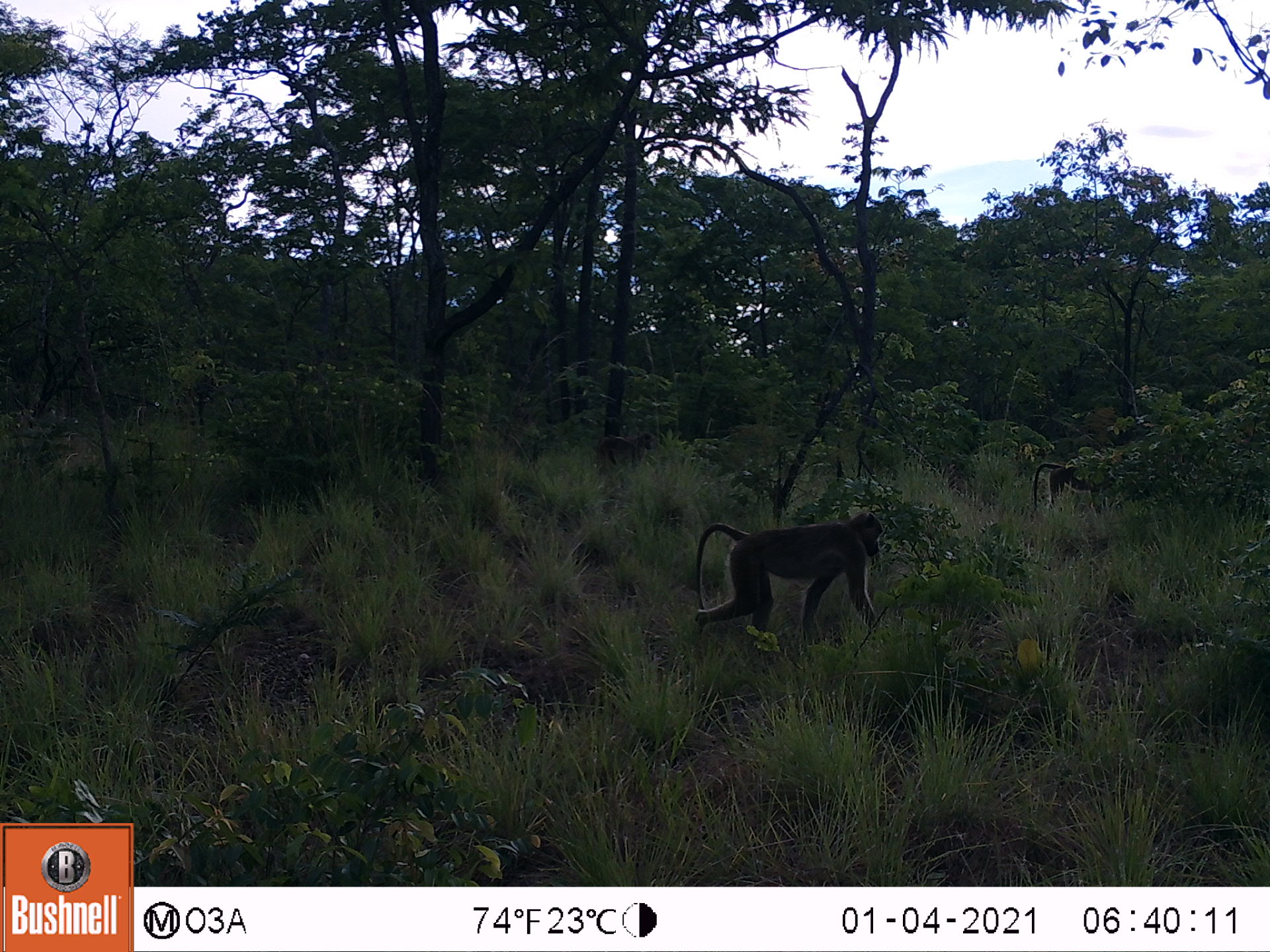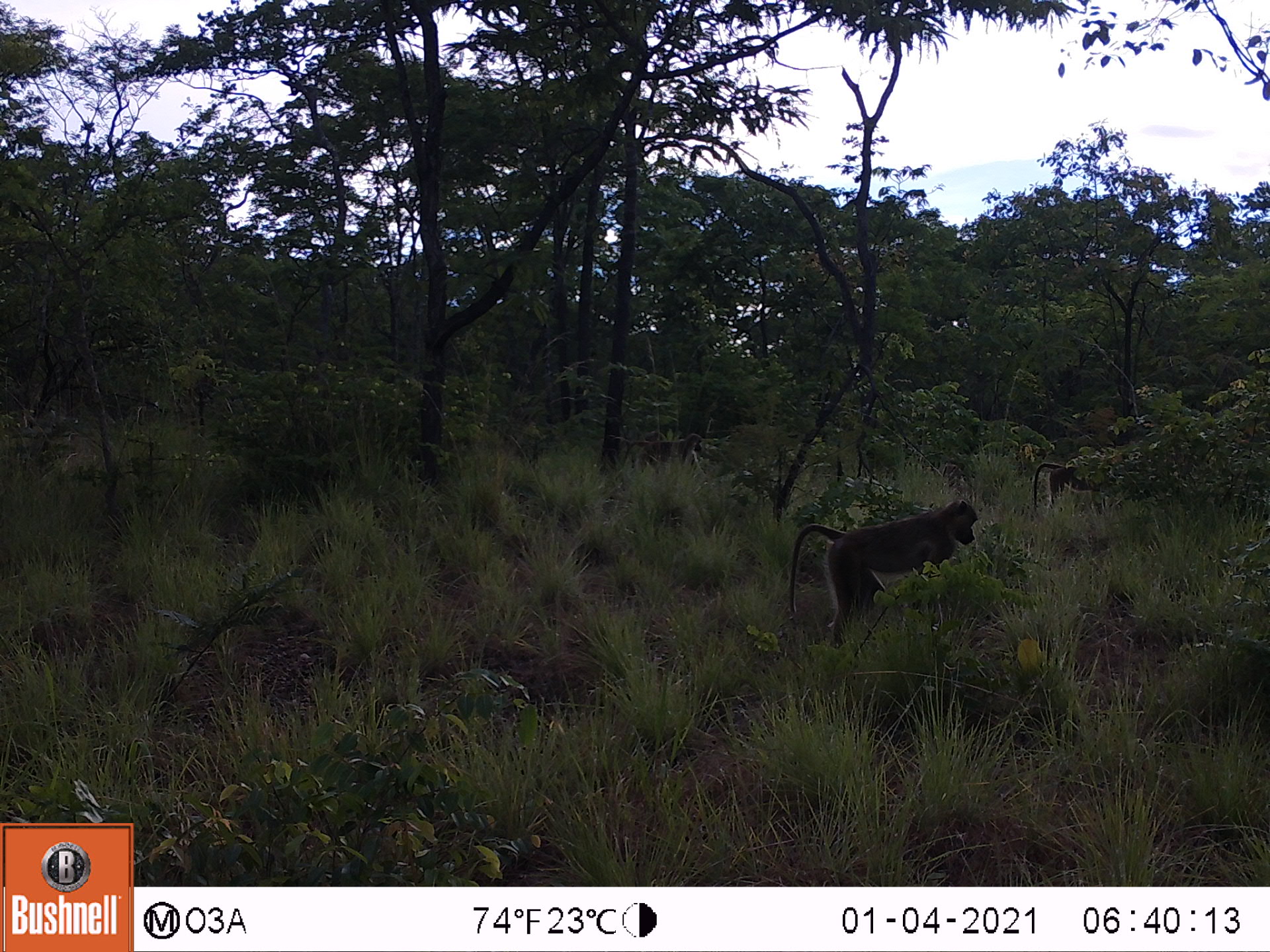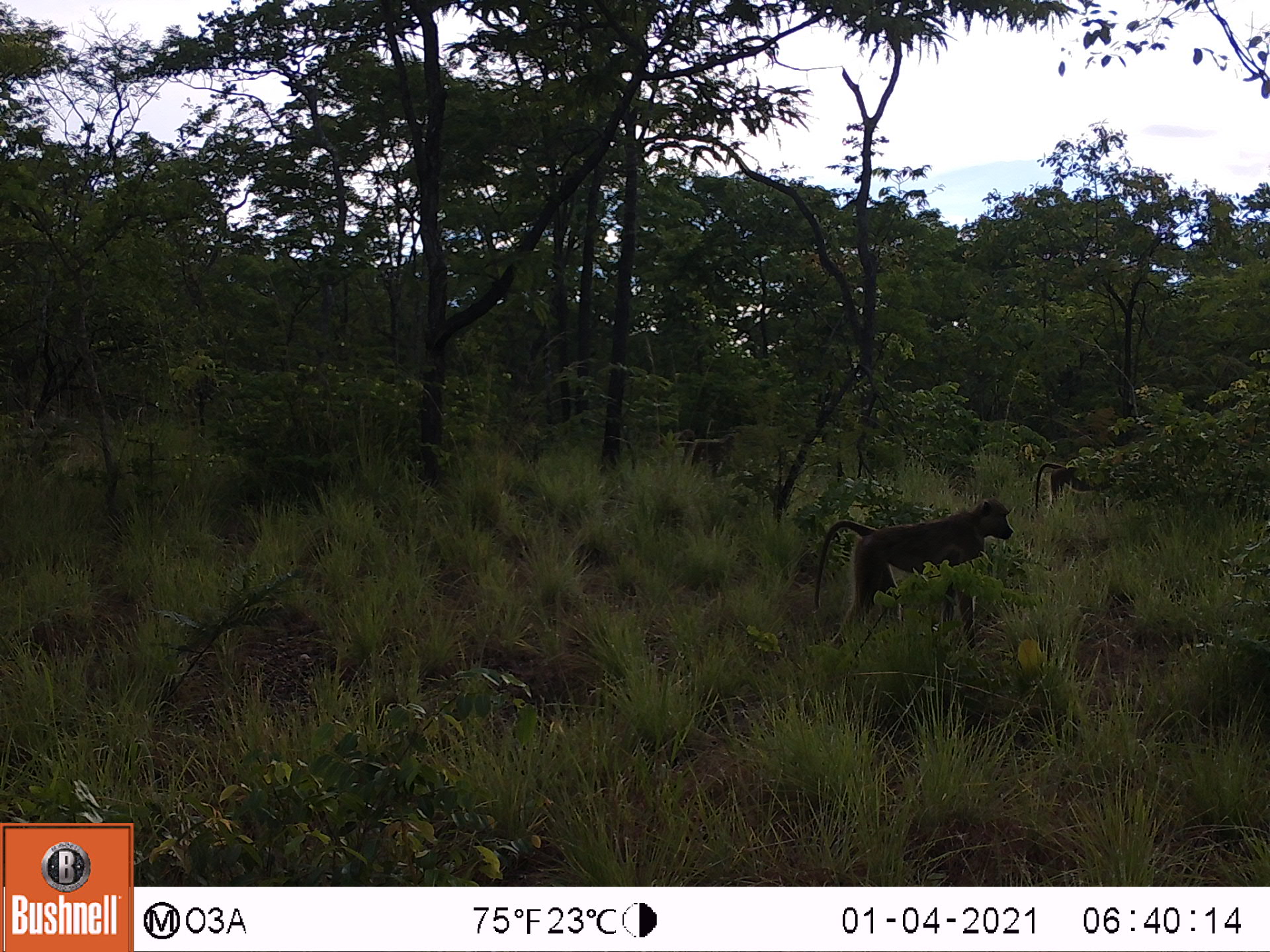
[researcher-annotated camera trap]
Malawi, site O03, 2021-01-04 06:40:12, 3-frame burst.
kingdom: Animalia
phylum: Chordata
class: Mammalia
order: Primates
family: Cercopithecidae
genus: Papio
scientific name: Papio cynocephalus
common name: yellow baboon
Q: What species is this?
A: Yellow baboon (Papio cynocephalus).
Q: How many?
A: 1.